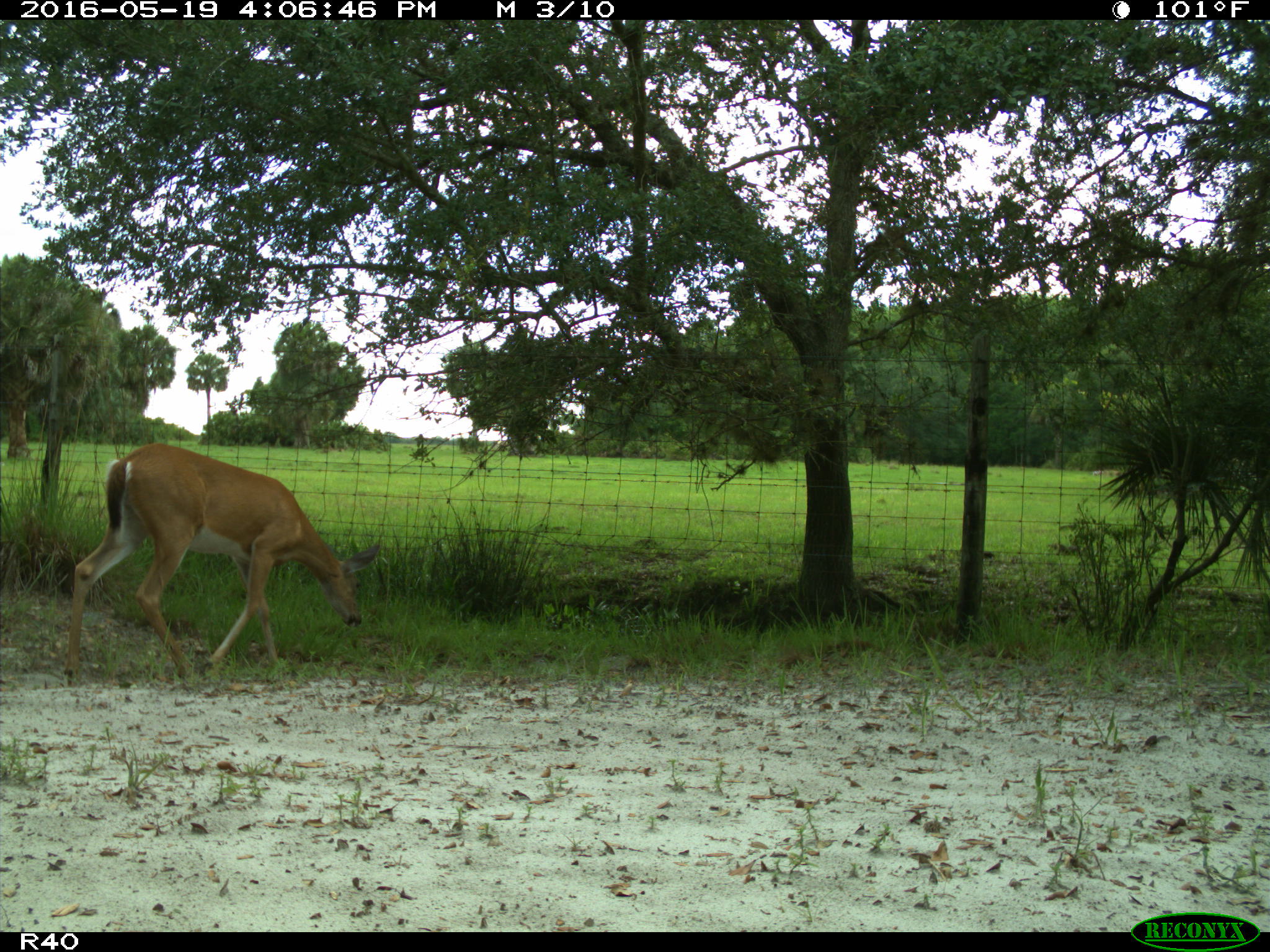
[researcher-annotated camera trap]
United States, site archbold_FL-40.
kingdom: Animalia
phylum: Chordata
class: Mammalia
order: Artiodactyla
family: Cervidae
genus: Odocoileus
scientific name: Odocoileus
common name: deer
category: unidentified deer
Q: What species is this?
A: Unidentified deer (deer) (Odocoileus).